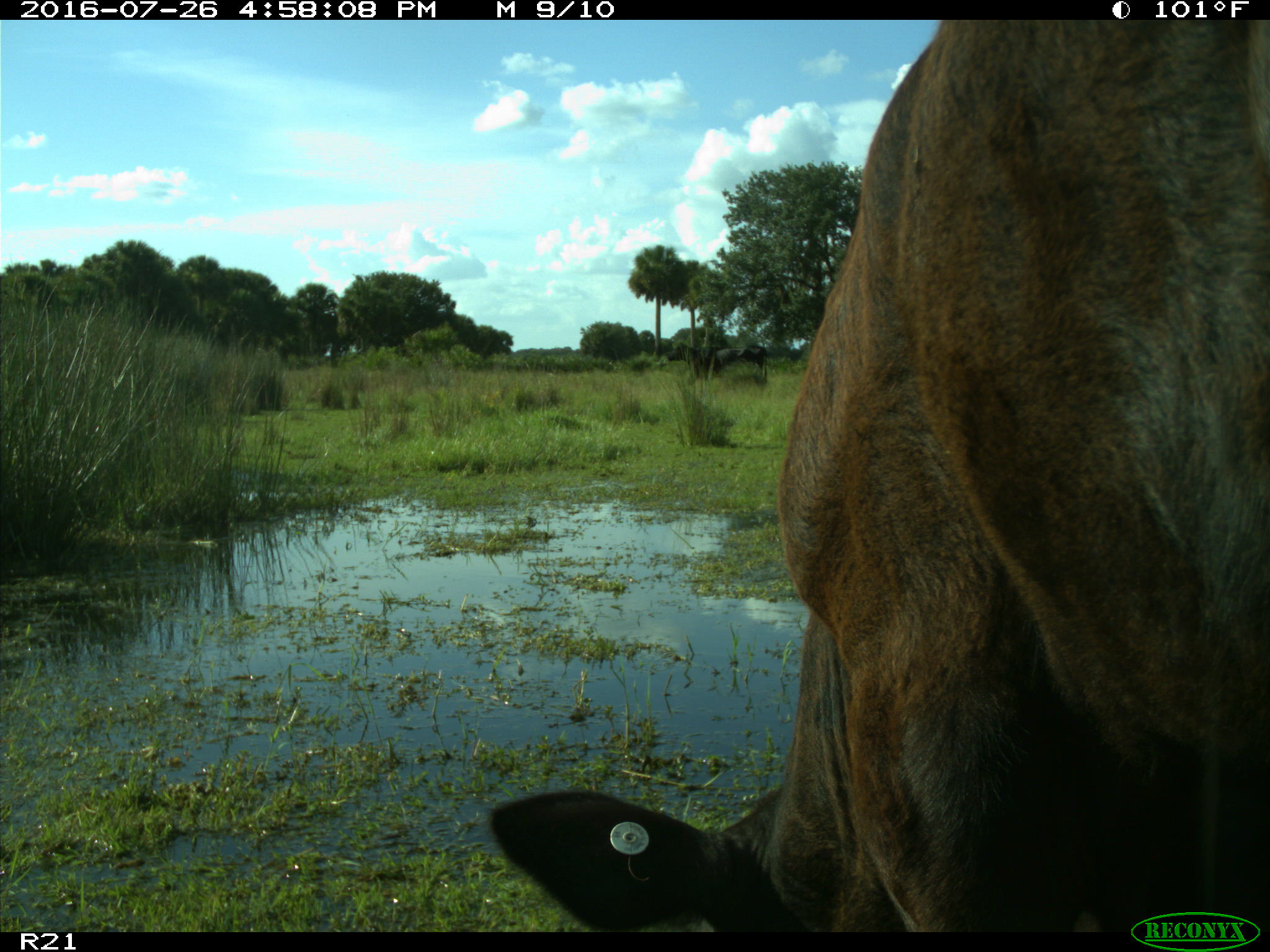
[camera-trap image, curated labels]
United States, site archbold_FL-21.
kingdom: Animalia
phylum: Chordata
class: Mammalia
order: Artiodactyla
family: Bovidae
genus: Bos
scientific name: Bos taurus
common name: domestic cow